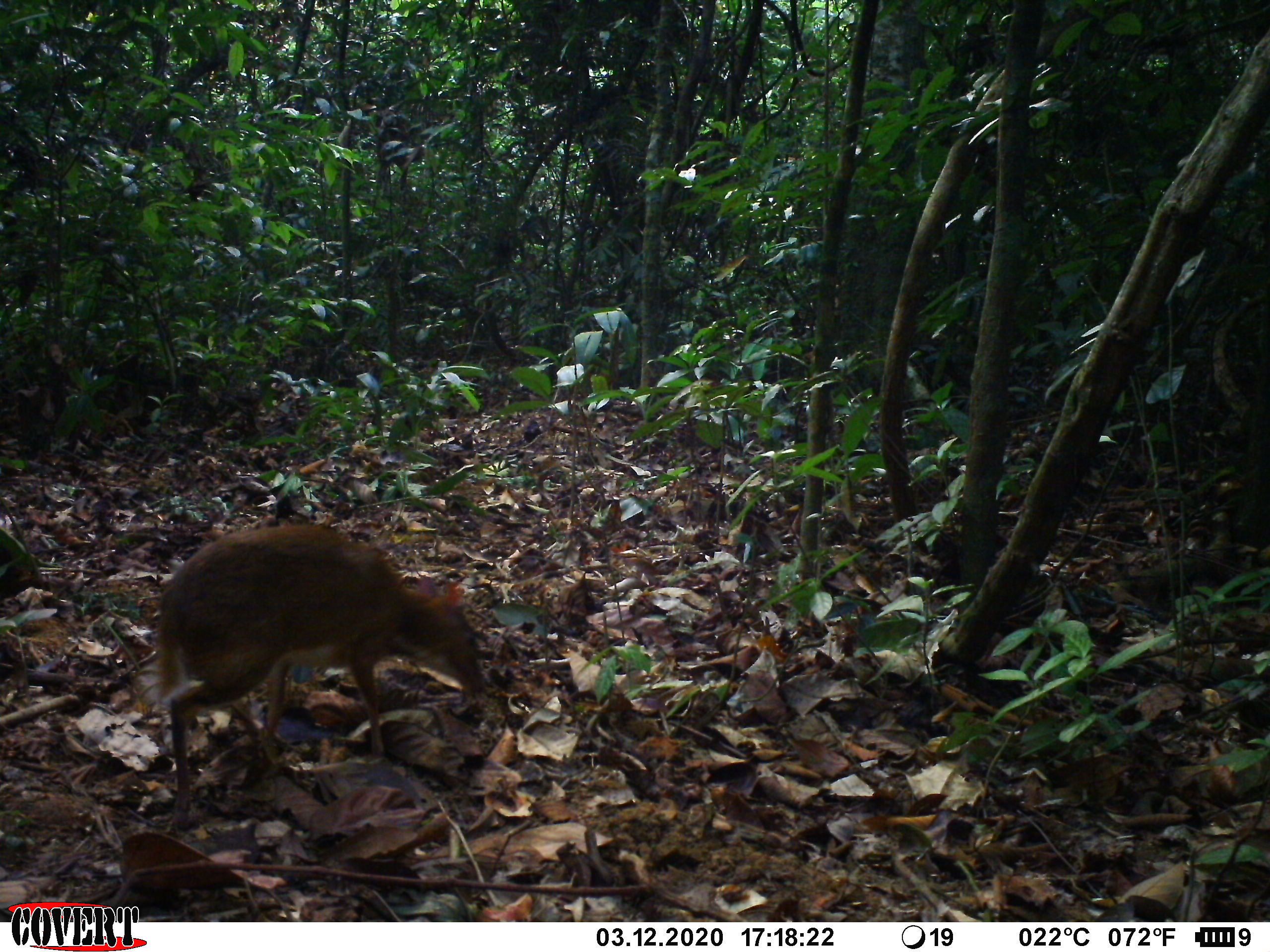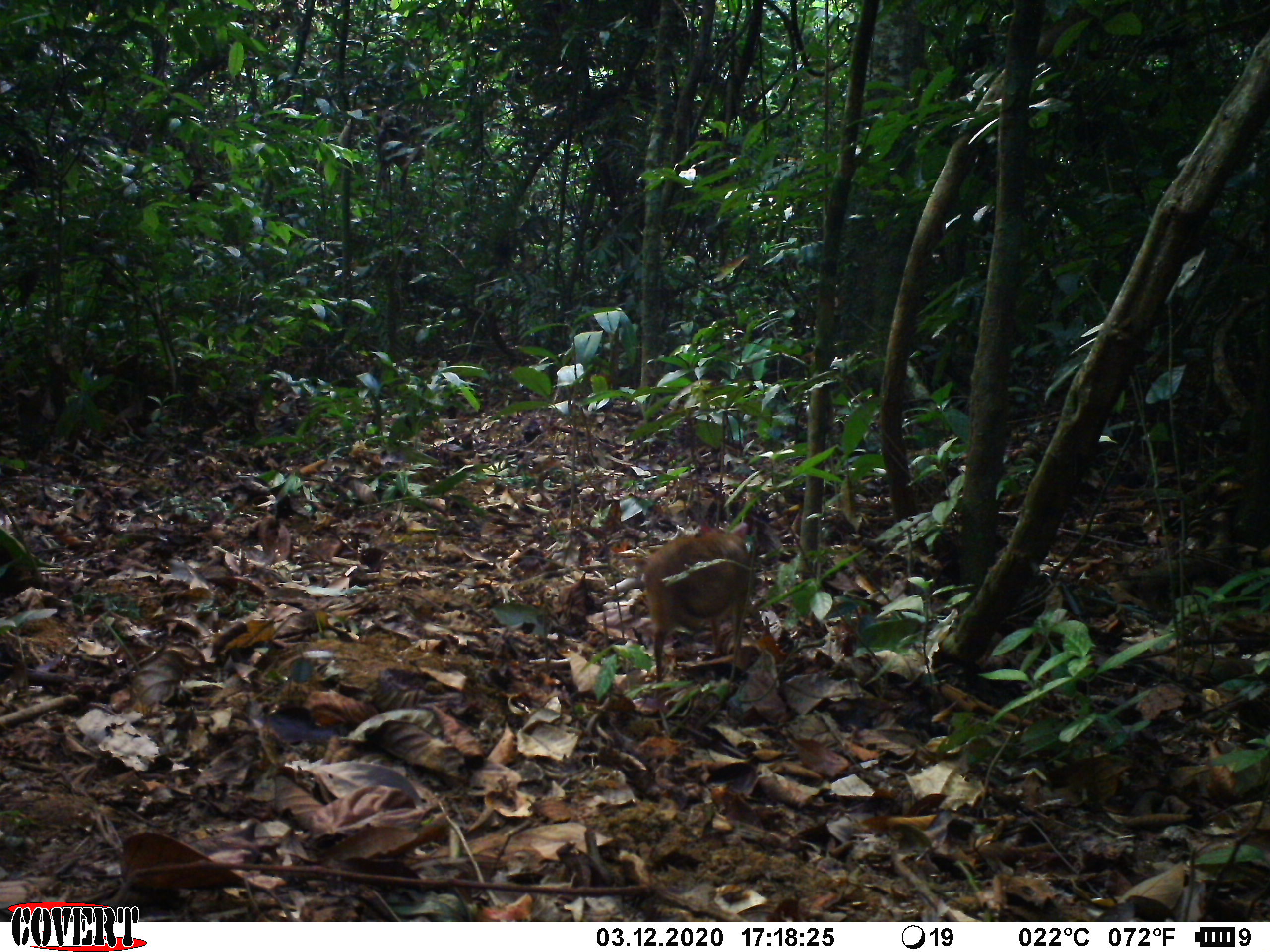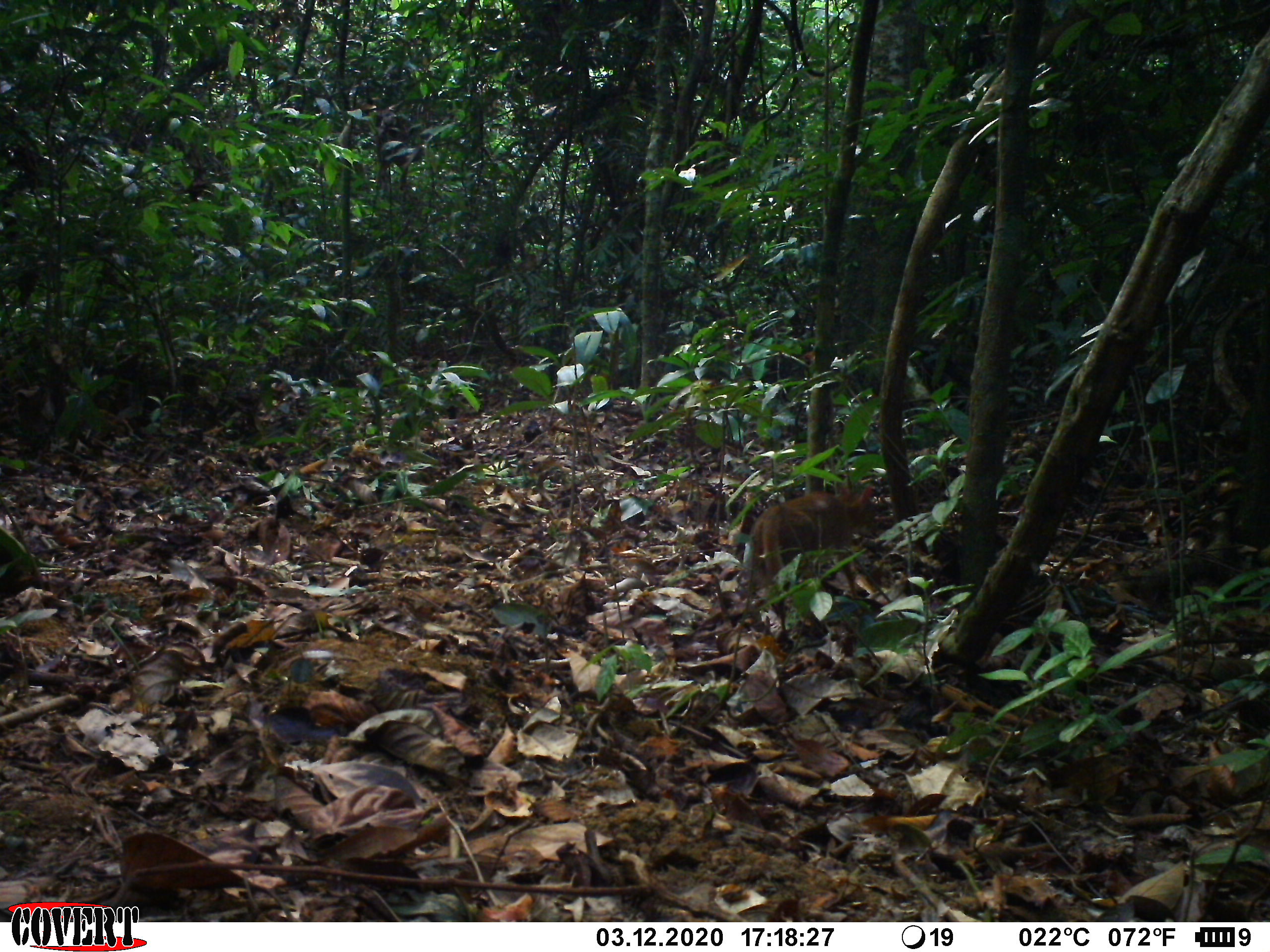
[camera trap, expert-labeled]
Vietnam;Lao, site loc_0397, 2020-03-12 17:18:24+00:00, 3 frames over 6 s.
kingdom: Animalia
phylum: Chordata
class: Mammalia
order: Artiodactyla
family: Tragulidae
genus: Moschiola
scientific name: Moschiola meminna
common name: chevrotain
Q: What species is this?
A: Chevrotain (Moschiola meminna).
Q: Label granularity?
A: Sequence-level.